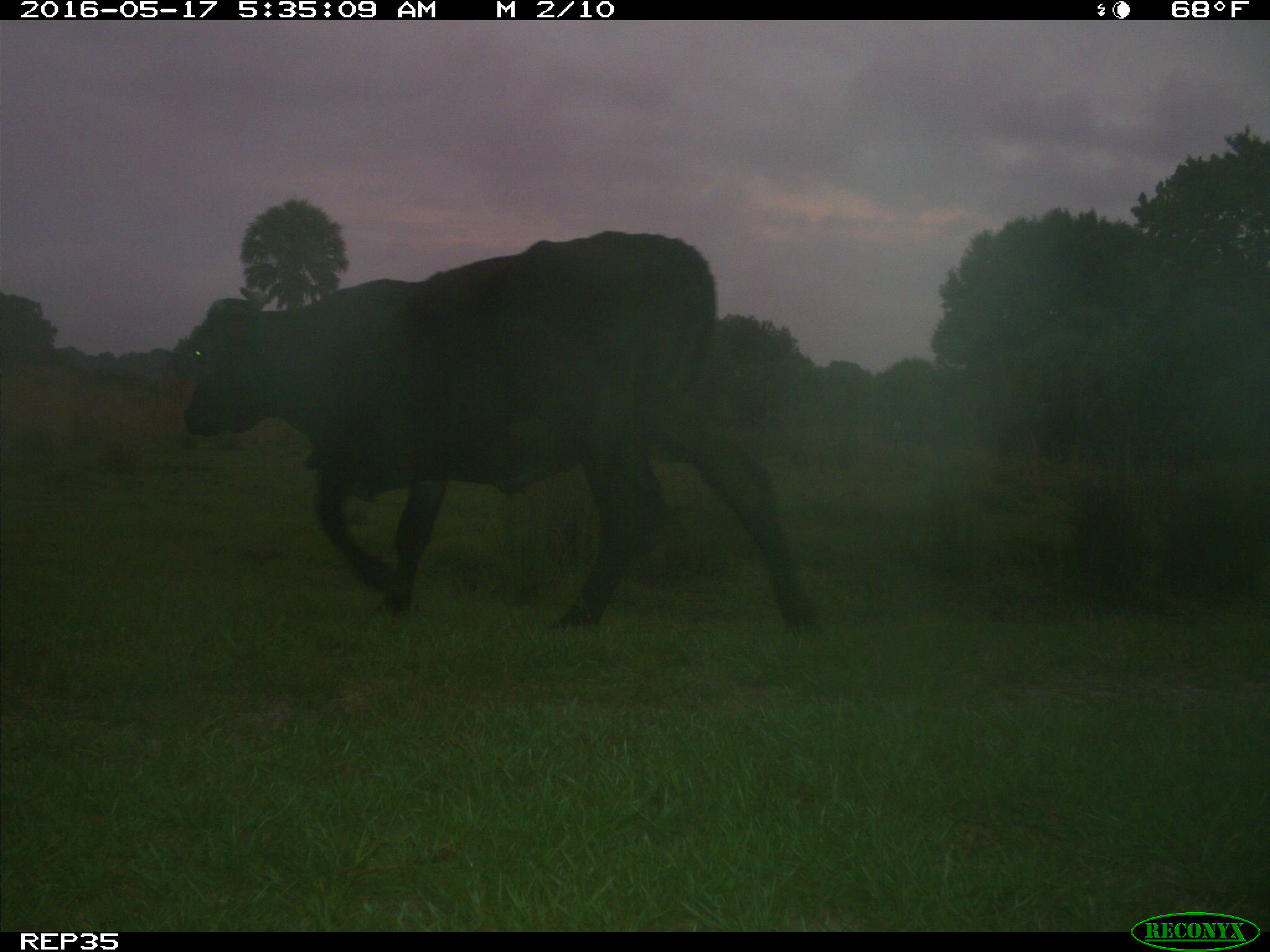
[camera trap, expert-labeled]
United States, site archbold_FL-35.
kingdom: Animalia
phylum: Chordata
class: Mammalia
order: Artiodactyla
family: Bovidae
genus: Bos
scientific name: Bos taurus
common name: domestic cow